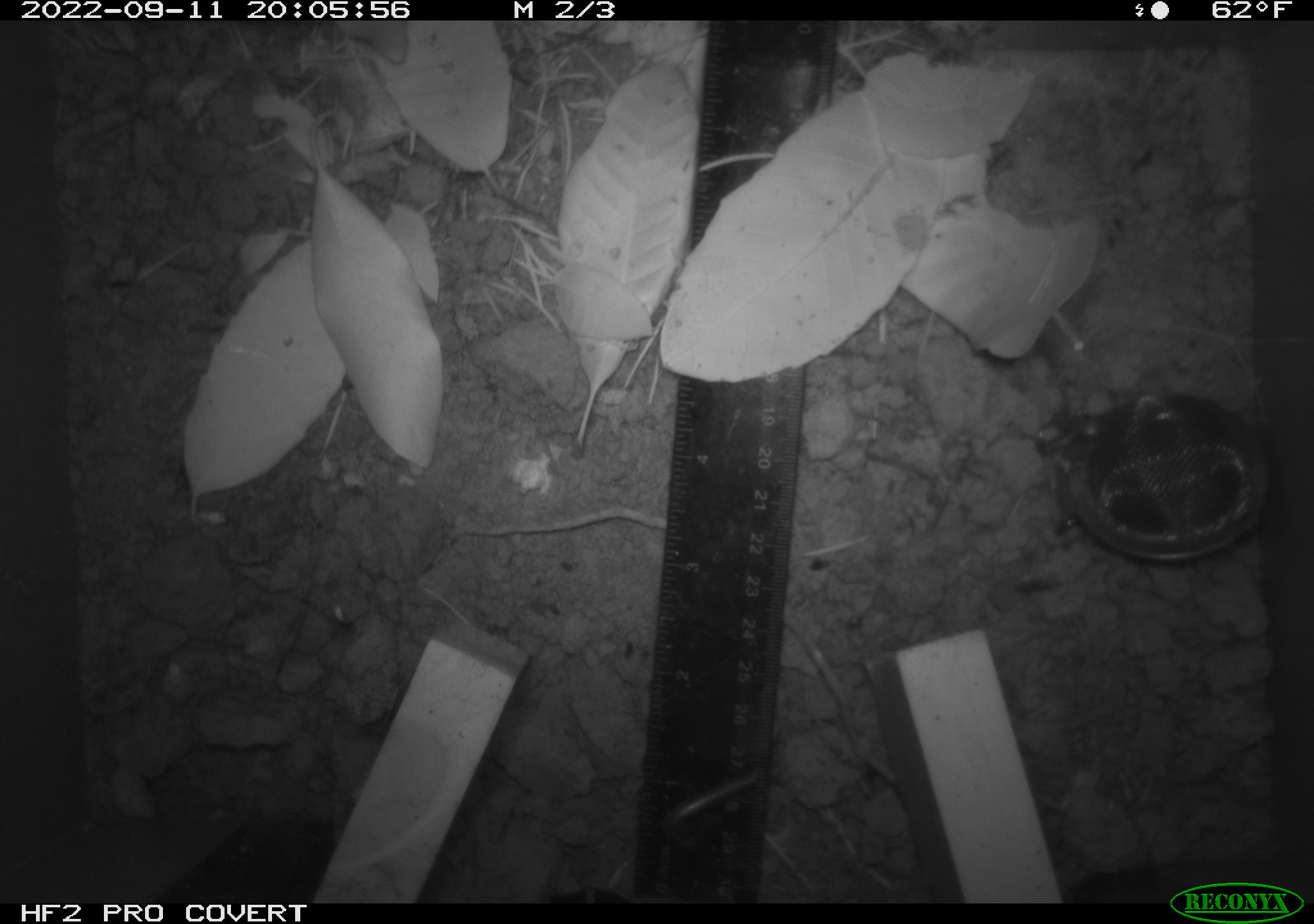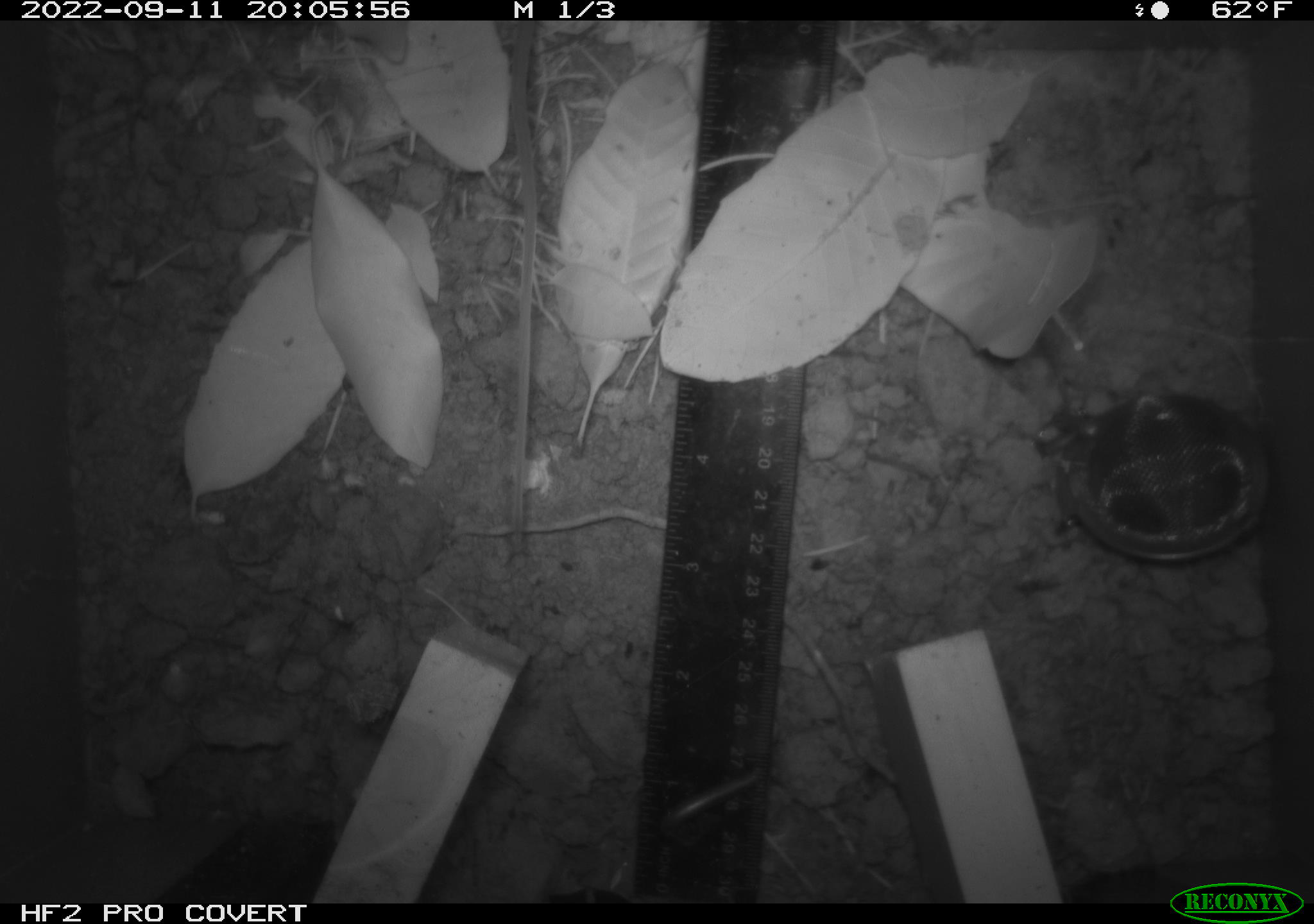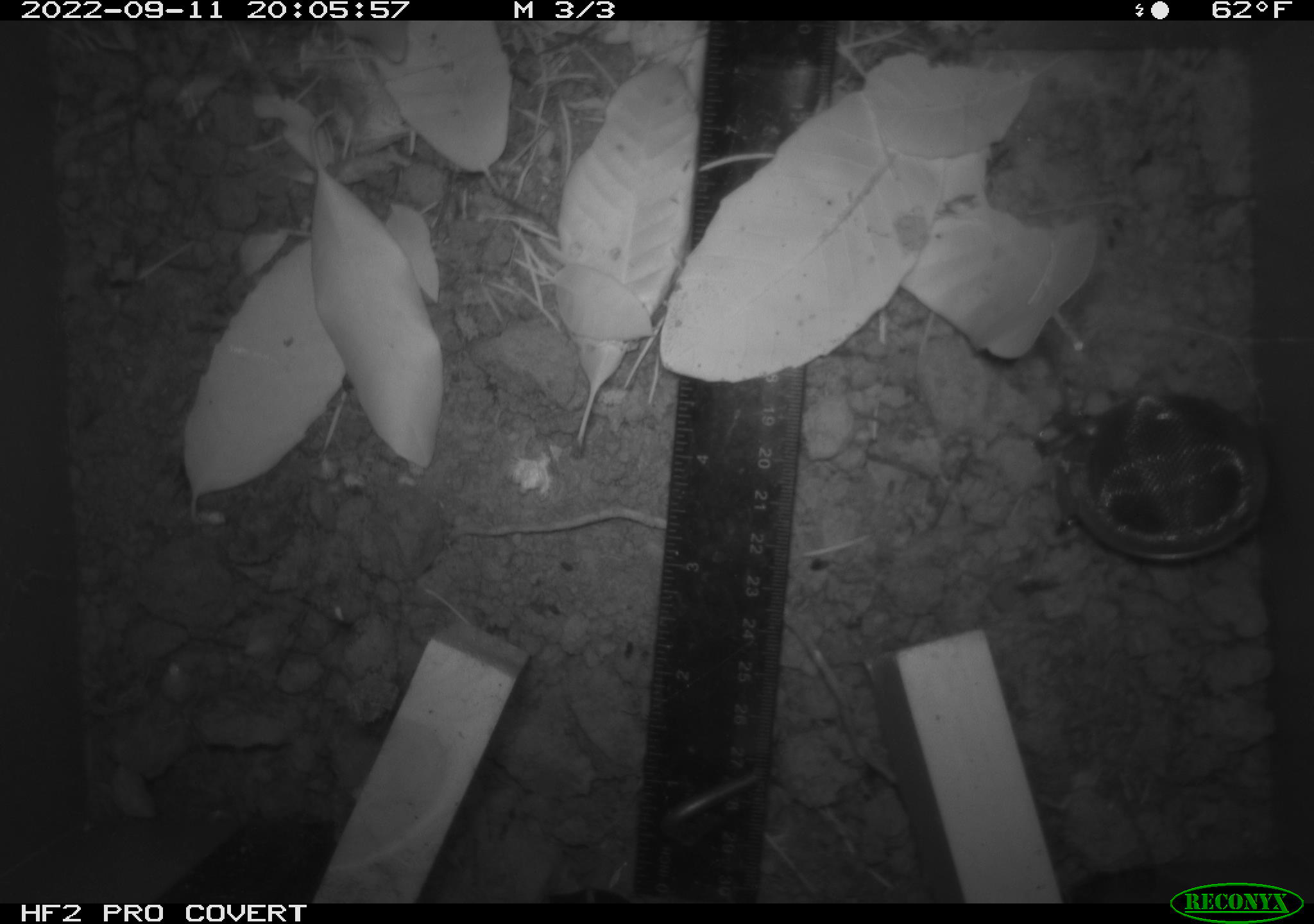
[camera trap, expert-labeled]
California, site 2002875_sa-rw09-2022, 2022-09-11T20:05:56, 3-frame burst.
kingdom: Animalia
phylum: Chordata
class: Mammalia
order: Rodentia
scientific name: Rodentia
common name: rodent